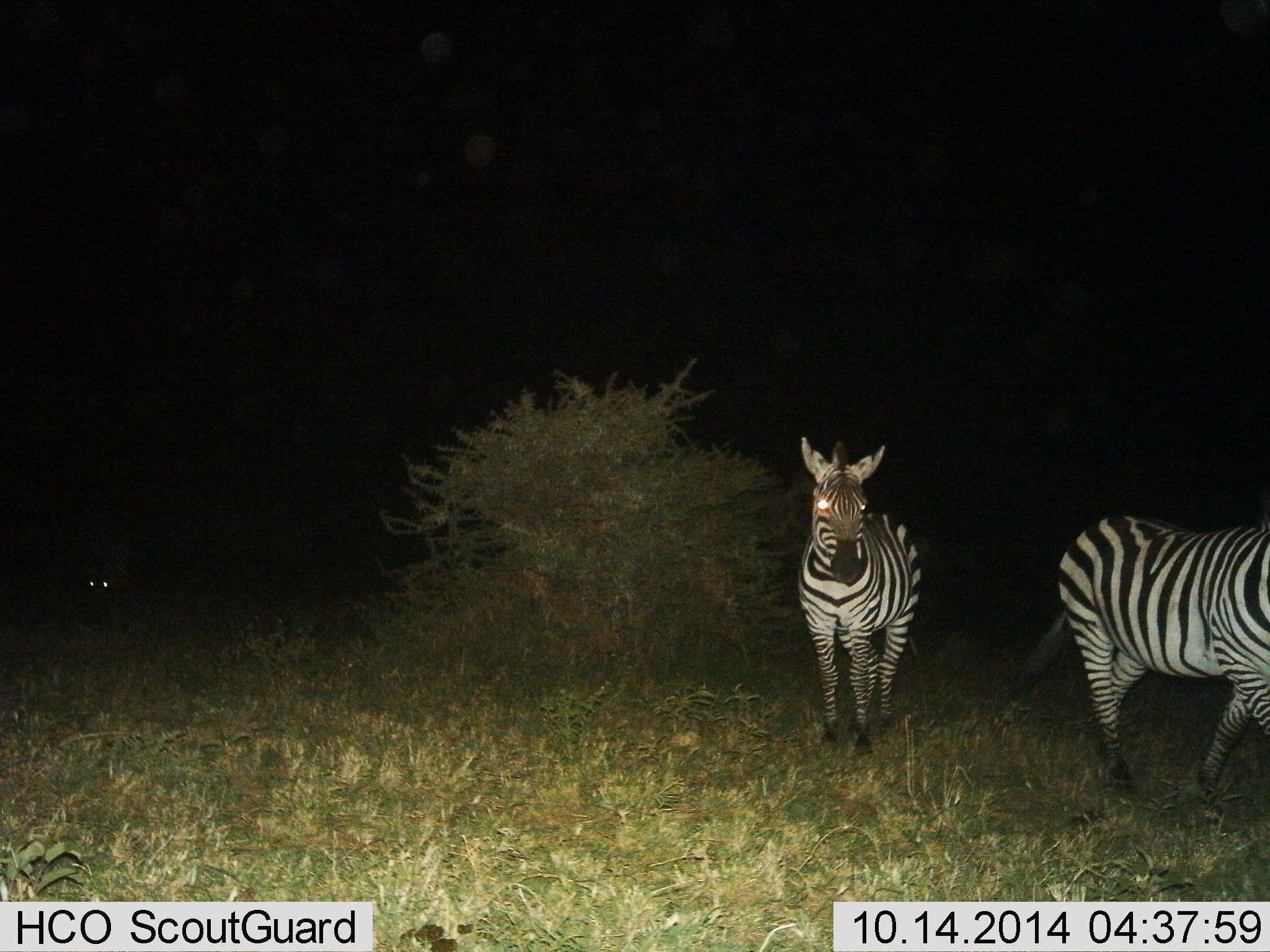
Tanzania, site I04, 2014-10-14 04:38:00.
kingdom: Animalia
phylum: Chordata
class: Mammalia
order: Perissodactyla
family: Equidae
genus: Equus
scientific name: Equus quagga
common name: plains zebra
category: zebra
Zebra (plains zebra) (Equus quagga), count 2. Behavior (volunteer vote fractions): standing 91%, resting 9%, moving 55%, interacting 0%. Young present (vote fraction): 0%. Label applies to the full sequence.